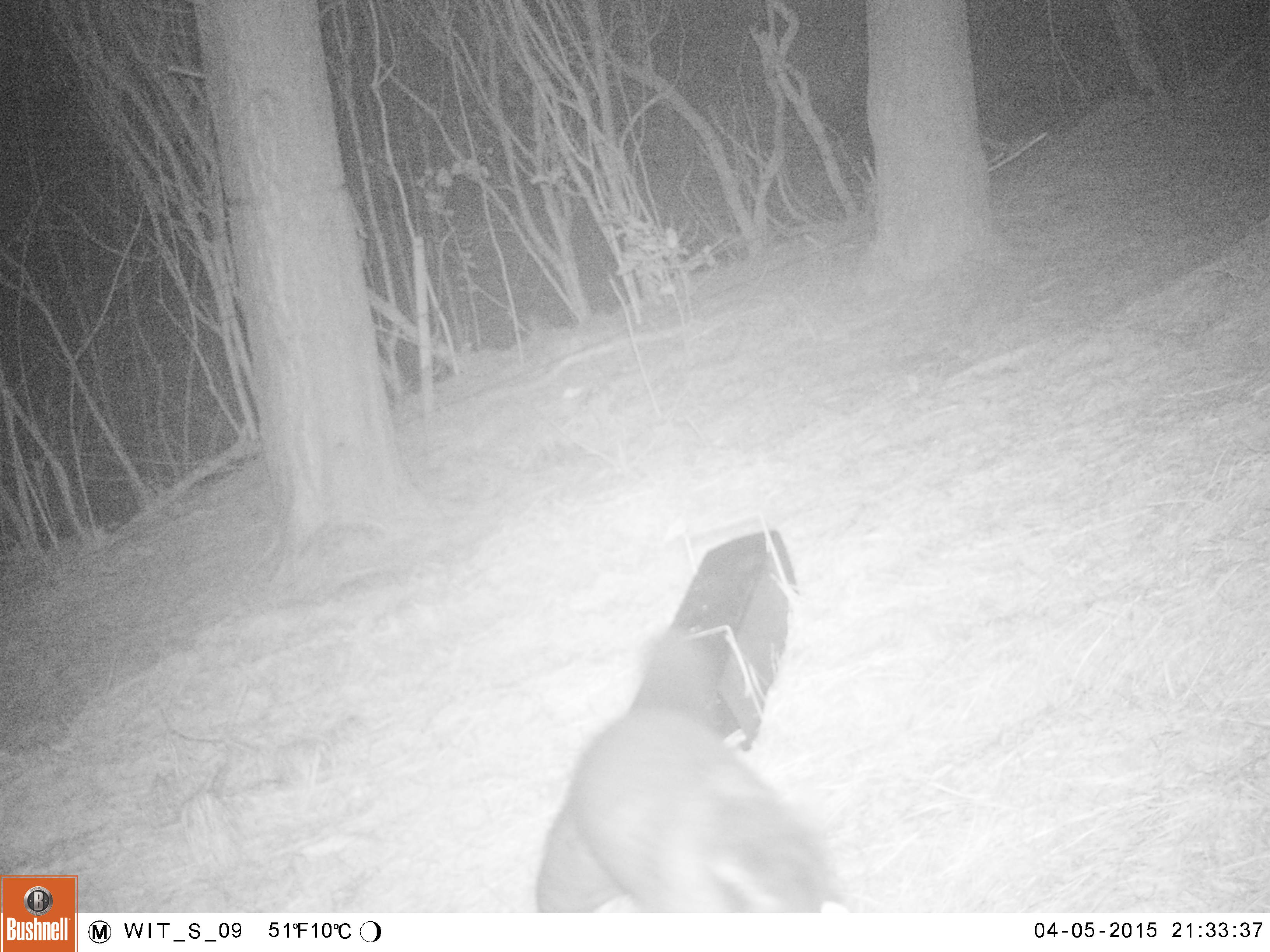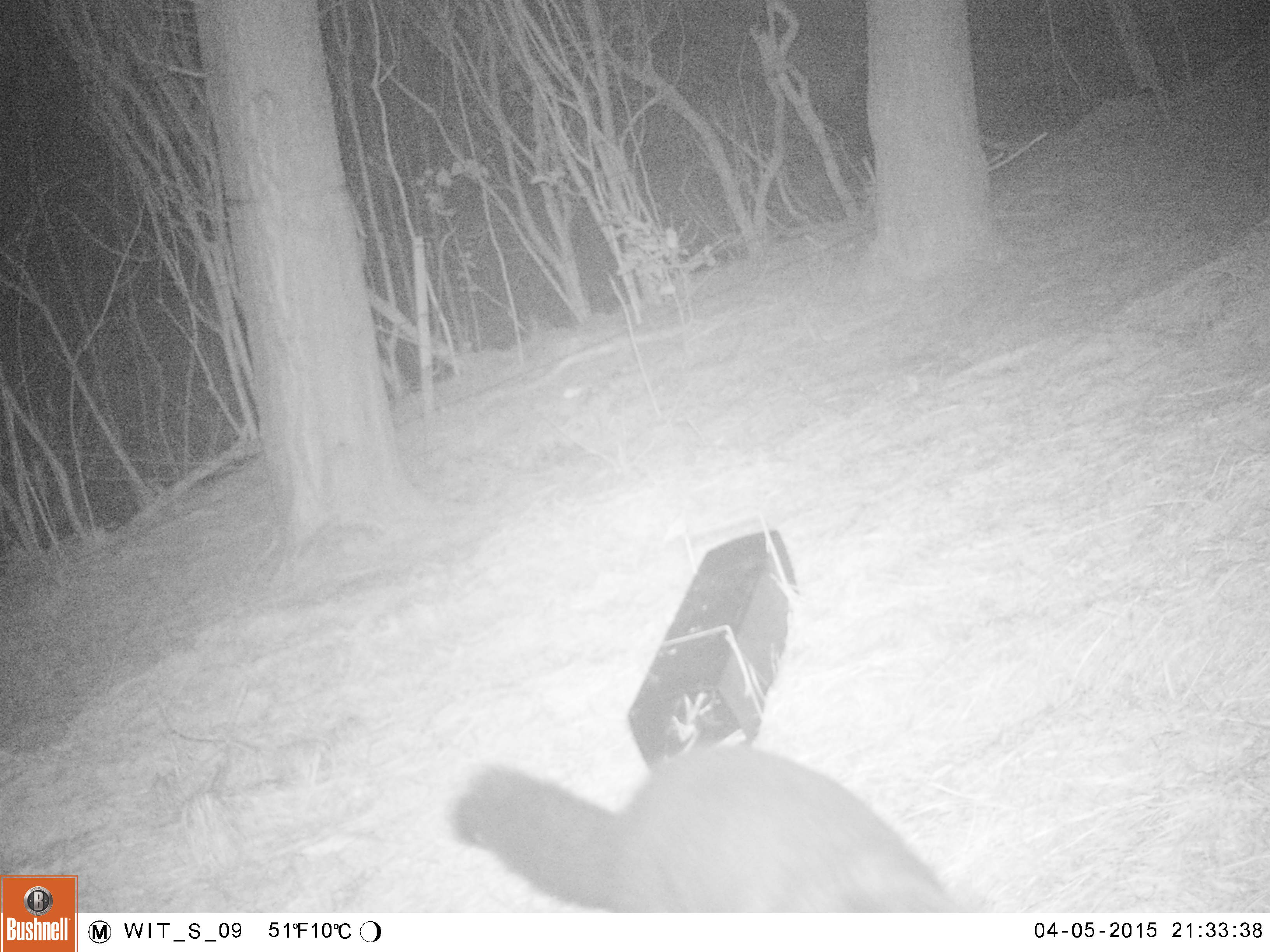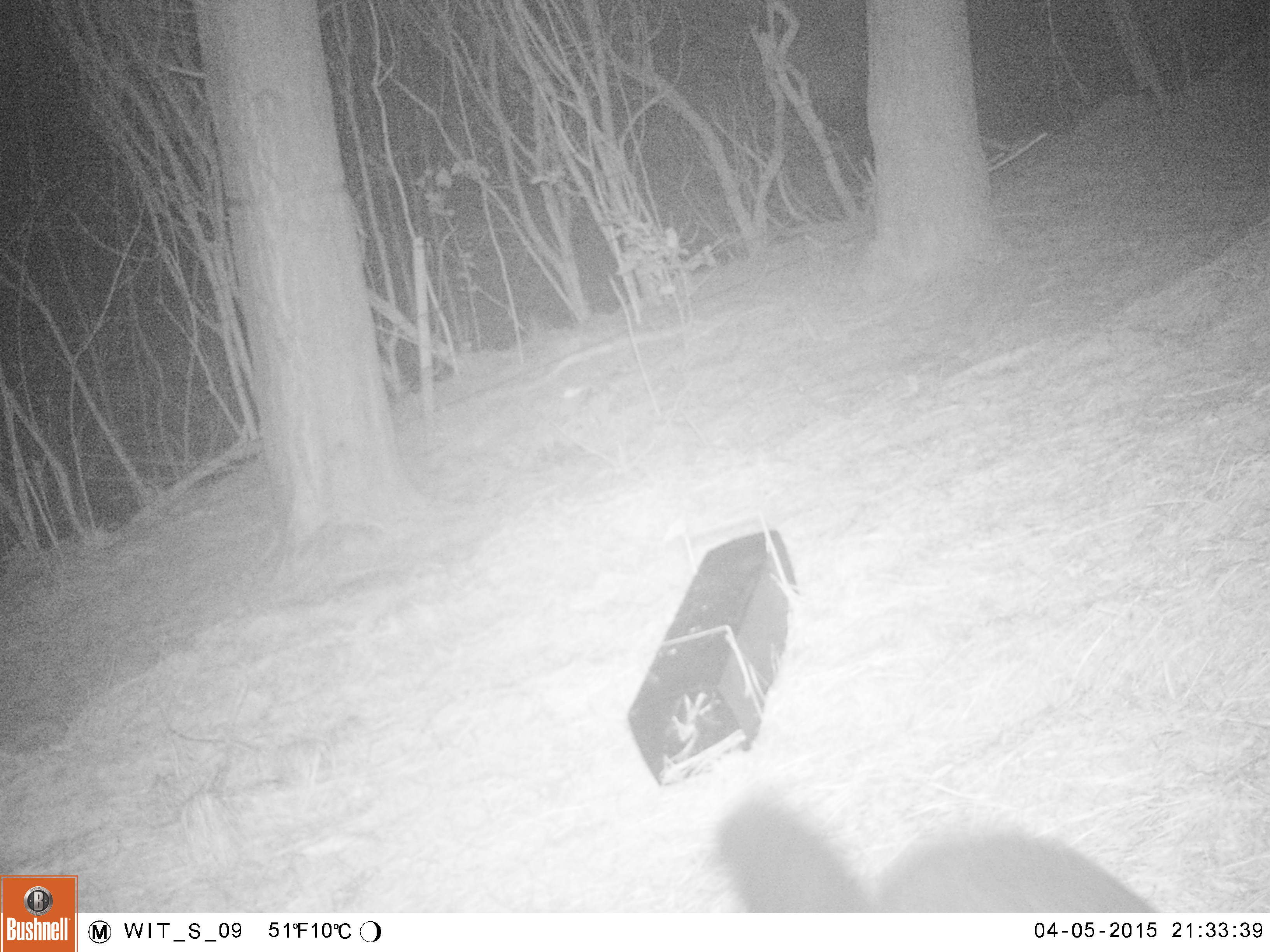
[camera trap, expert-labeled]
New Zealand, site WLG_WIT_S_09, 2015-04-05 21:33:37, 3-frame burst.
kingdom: Animalia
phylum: Chordata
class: Mammalia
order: Diprotodontia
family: Phalangeridae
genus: Trichosurus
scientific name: Trichosurus vulpecula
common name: common brushtail possum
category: possum